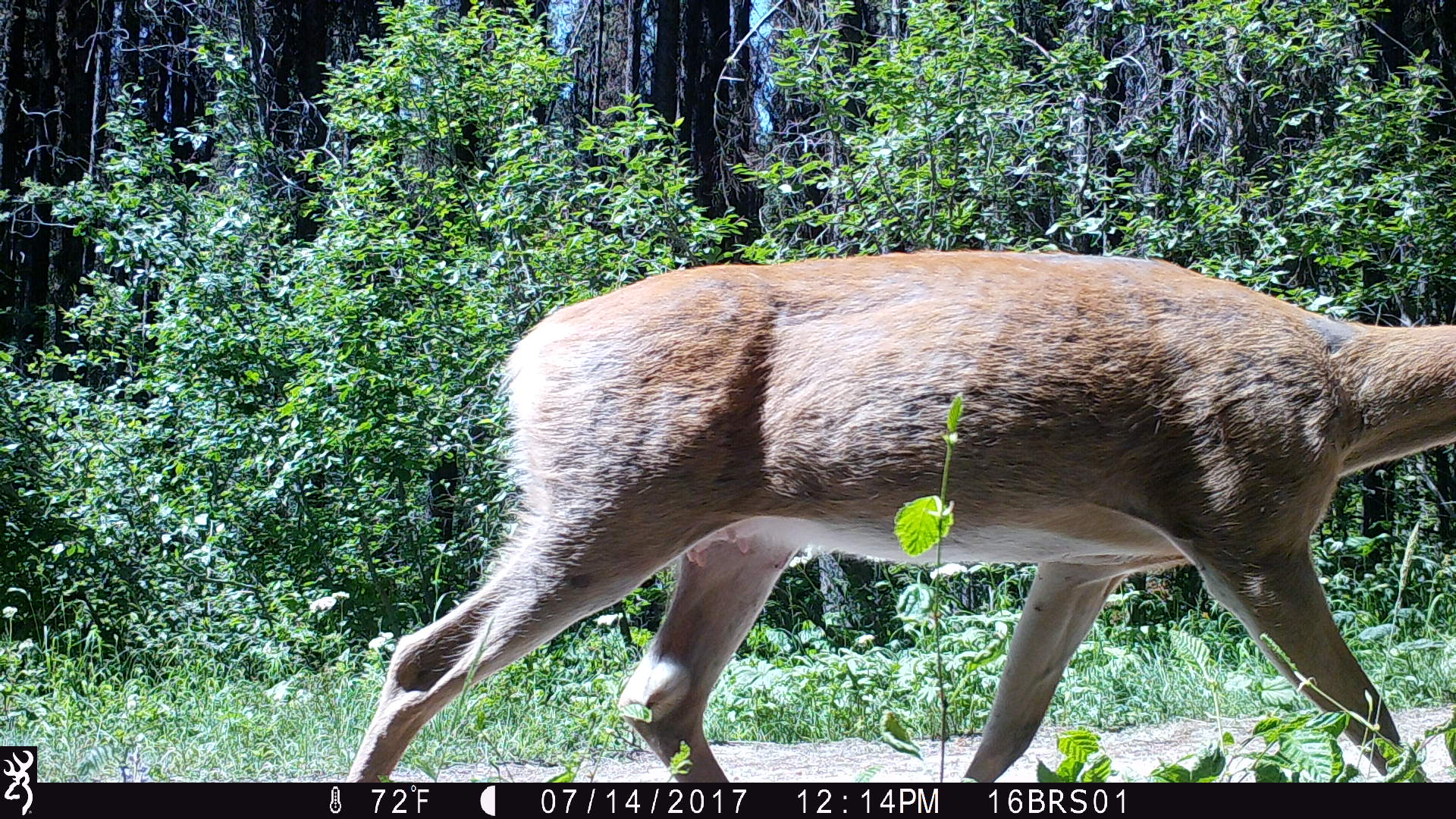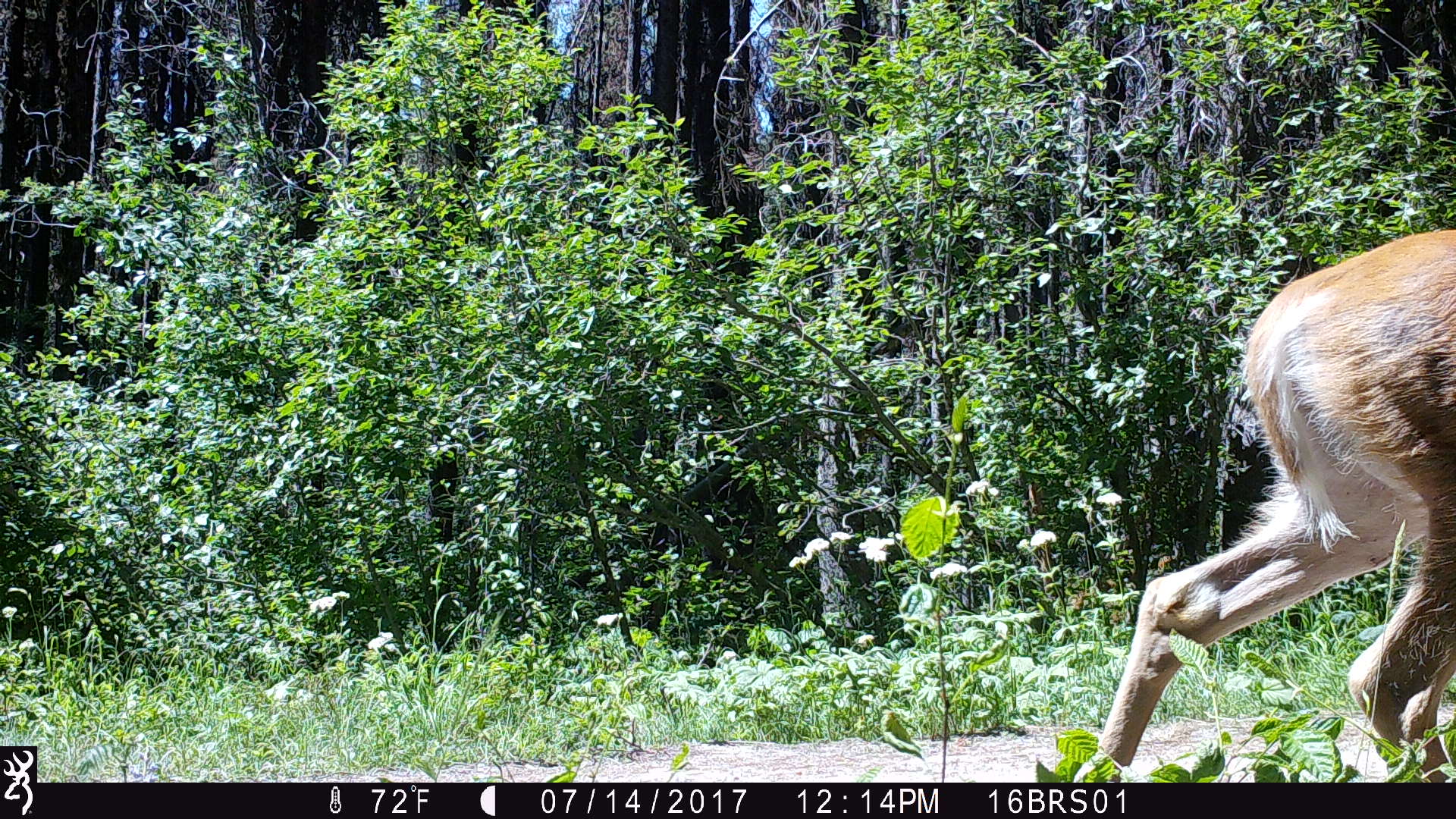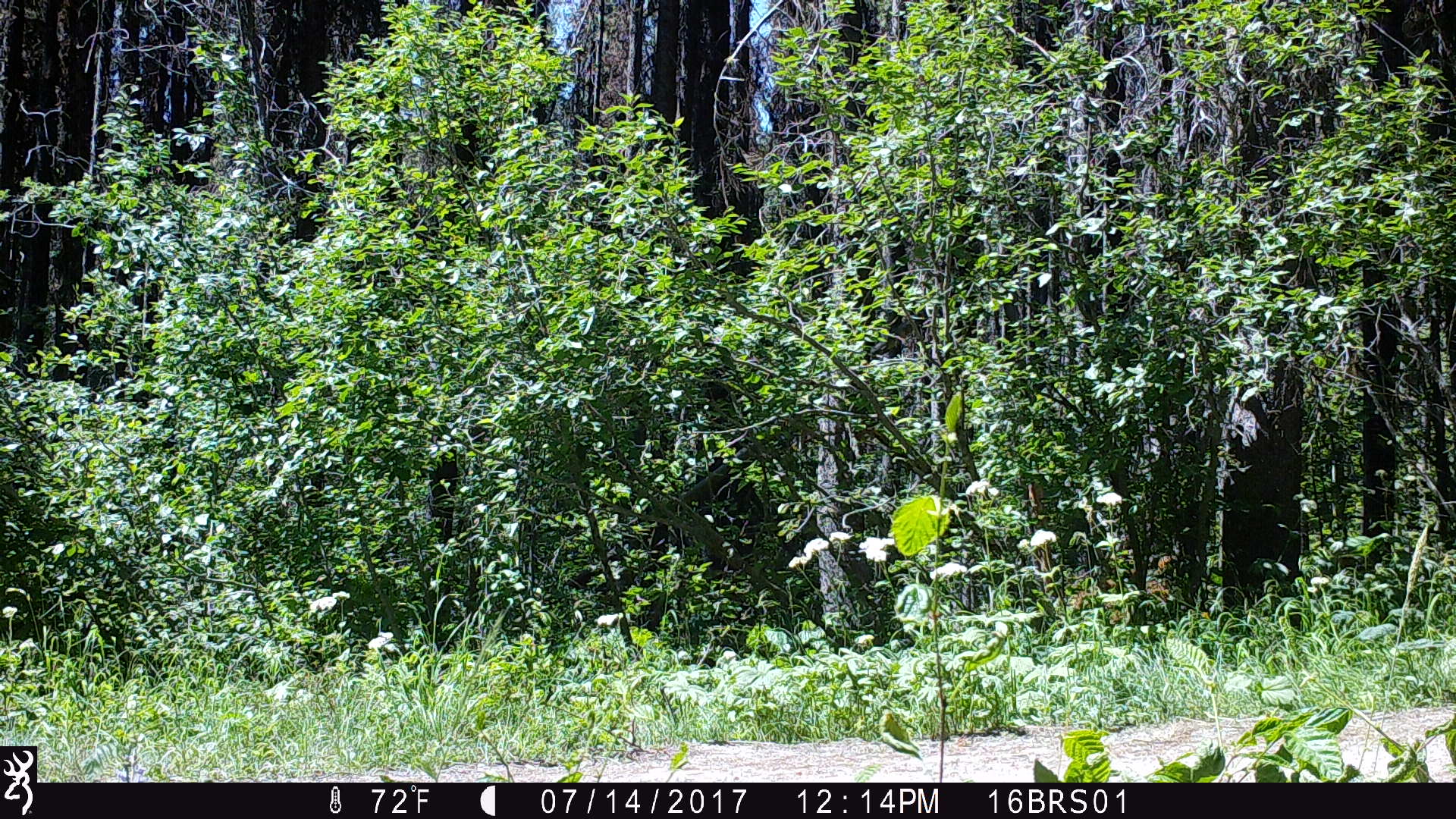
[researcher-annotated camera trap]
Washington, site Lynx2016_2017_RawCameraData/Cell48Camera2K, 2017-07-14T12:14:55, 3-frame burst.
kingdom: Animalia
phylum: Chordata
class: Mammalia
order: Artiodactyla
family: Cervidae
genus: Odocoileus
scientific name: Odocoileus virginianus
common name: white-tailed deer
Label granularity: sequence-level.